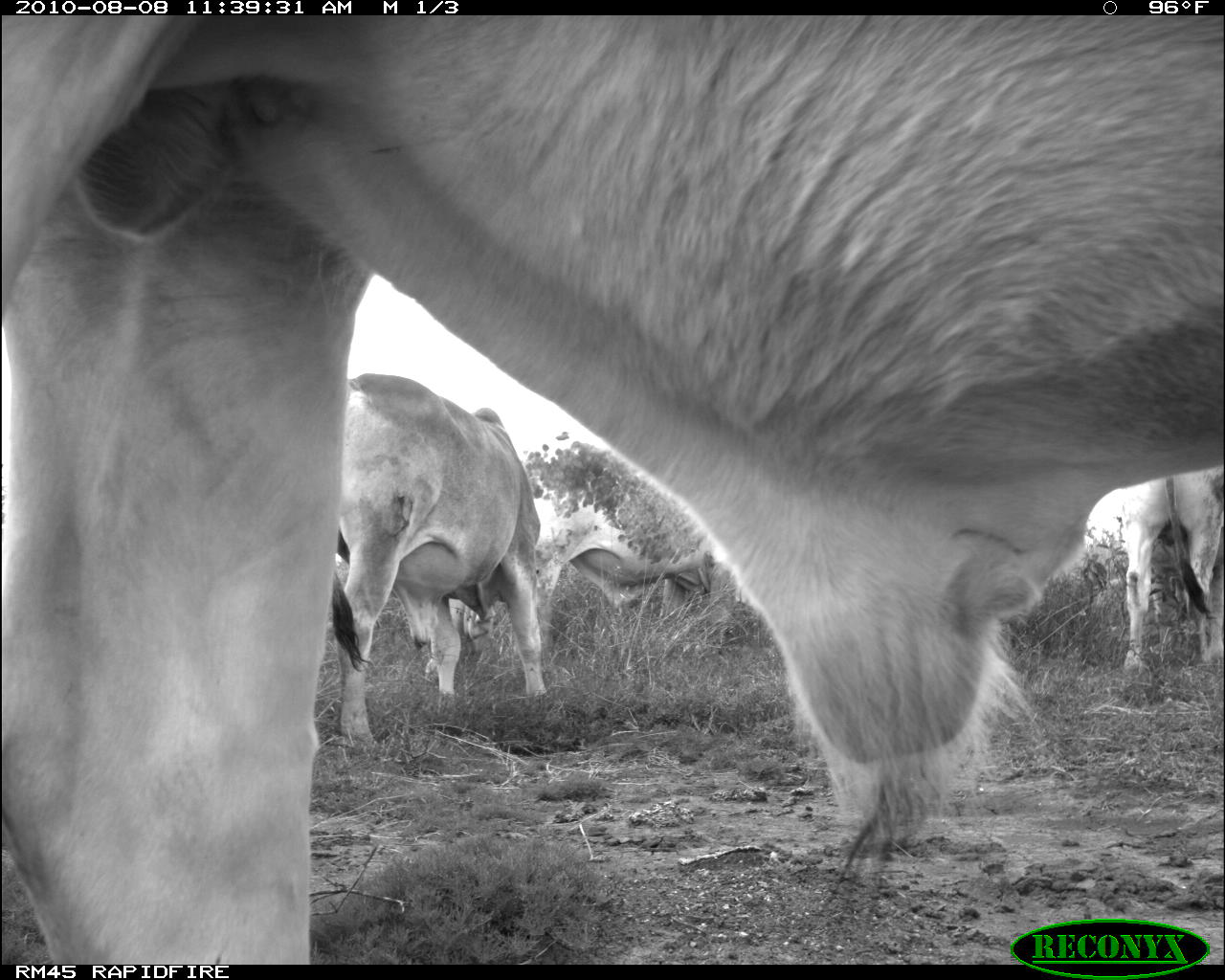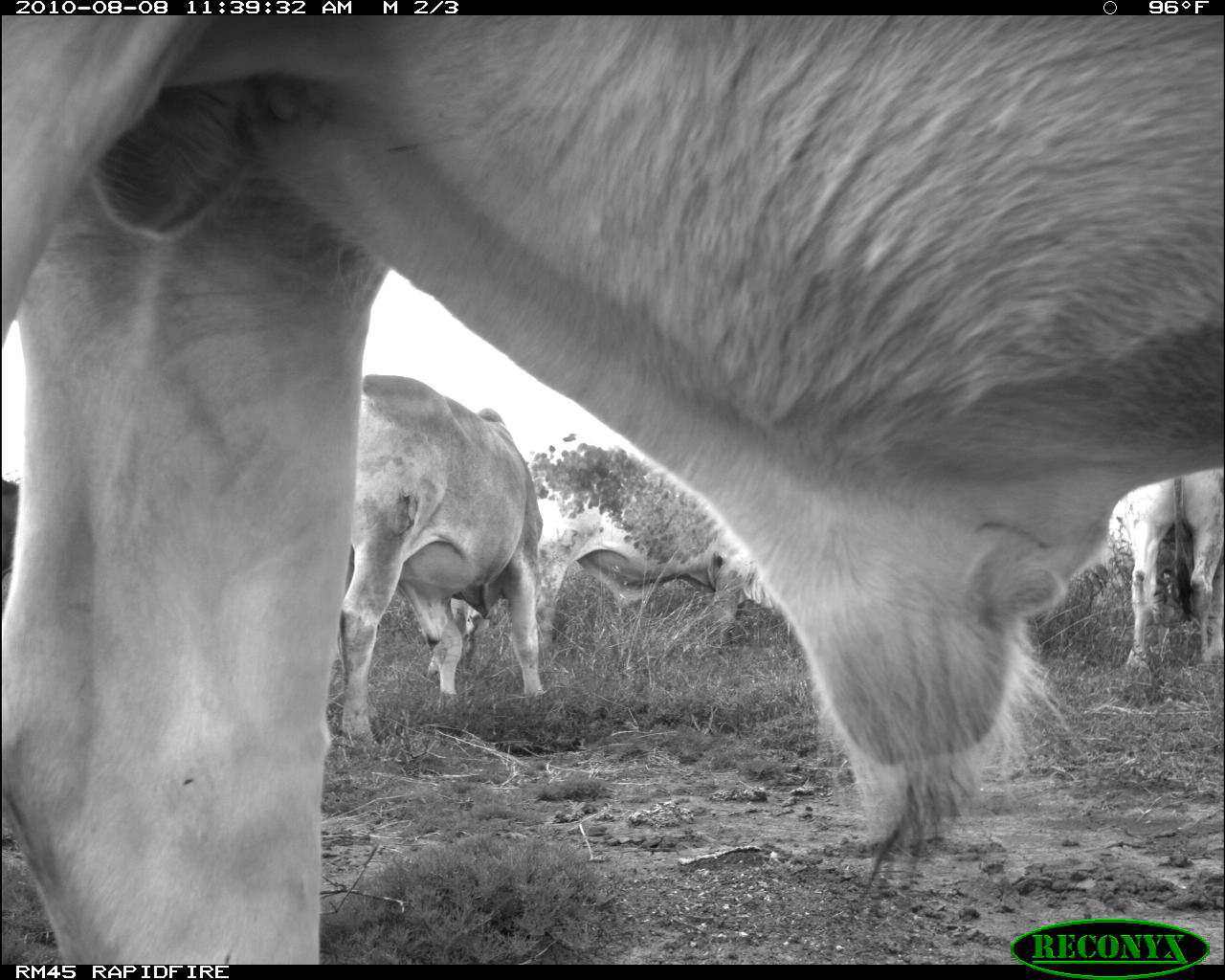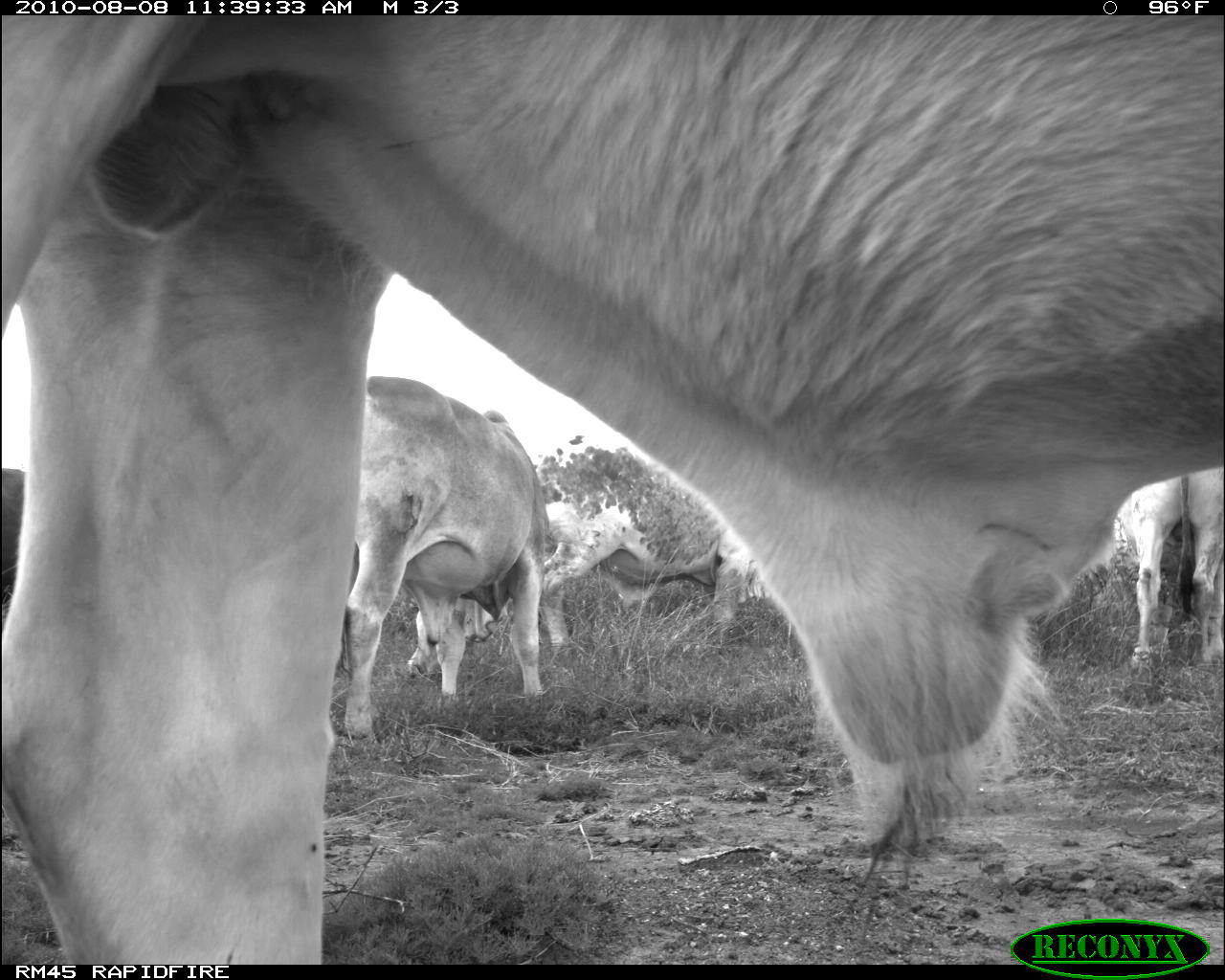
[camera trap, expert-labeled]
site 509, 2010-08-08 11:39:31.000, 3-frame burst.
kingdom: Animalia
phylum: Chordata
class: Mammalia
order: Artiodactyla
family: Bovidae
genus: Bos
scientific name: Bos taurus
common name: domestic cattle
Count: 4.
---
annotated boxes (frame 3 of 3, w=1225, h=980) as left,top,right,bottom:
bos taurus: 0,15,1225,965; 336,373,542,741; 536,429,767,653; 1109,467,1224,665